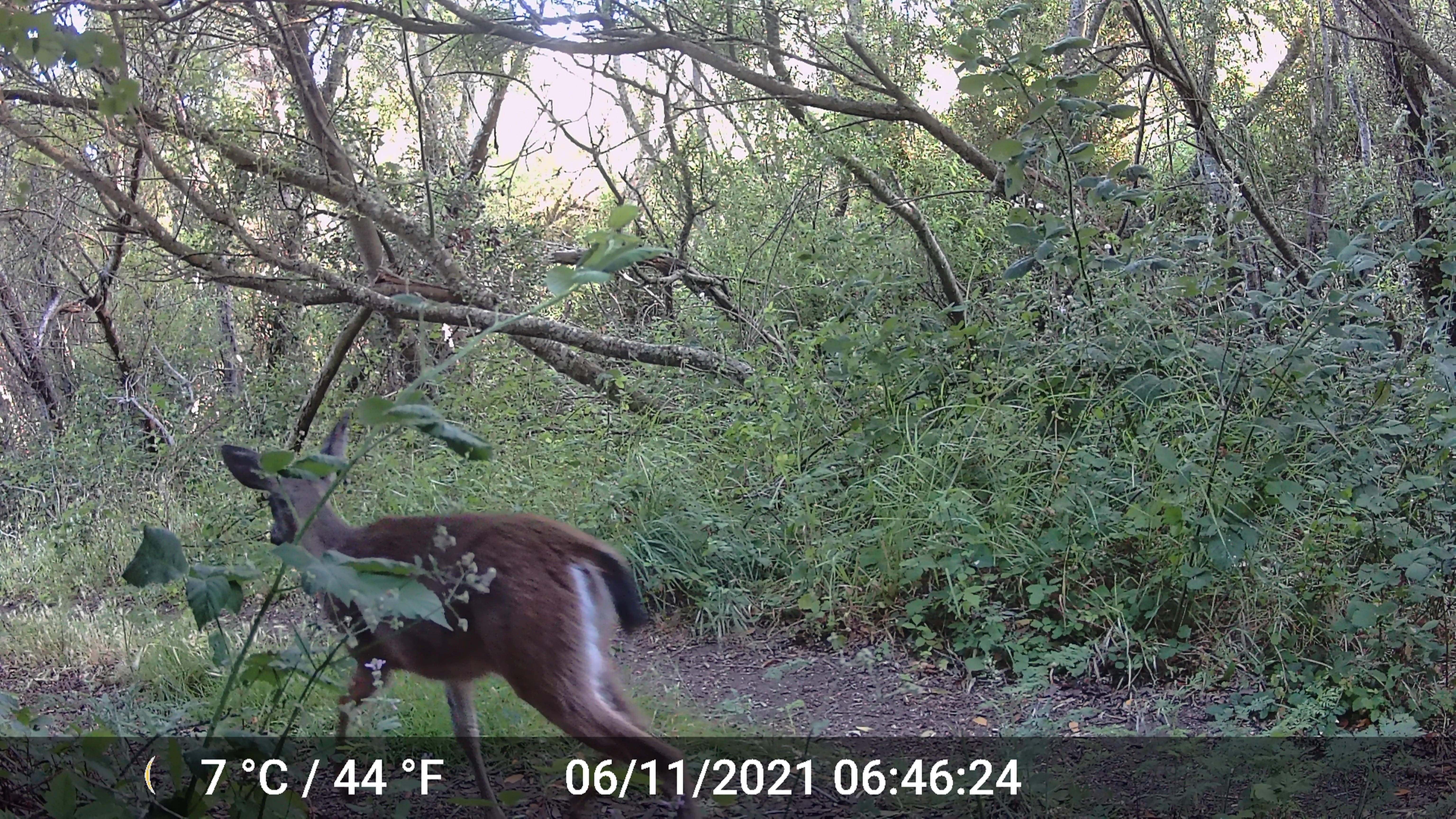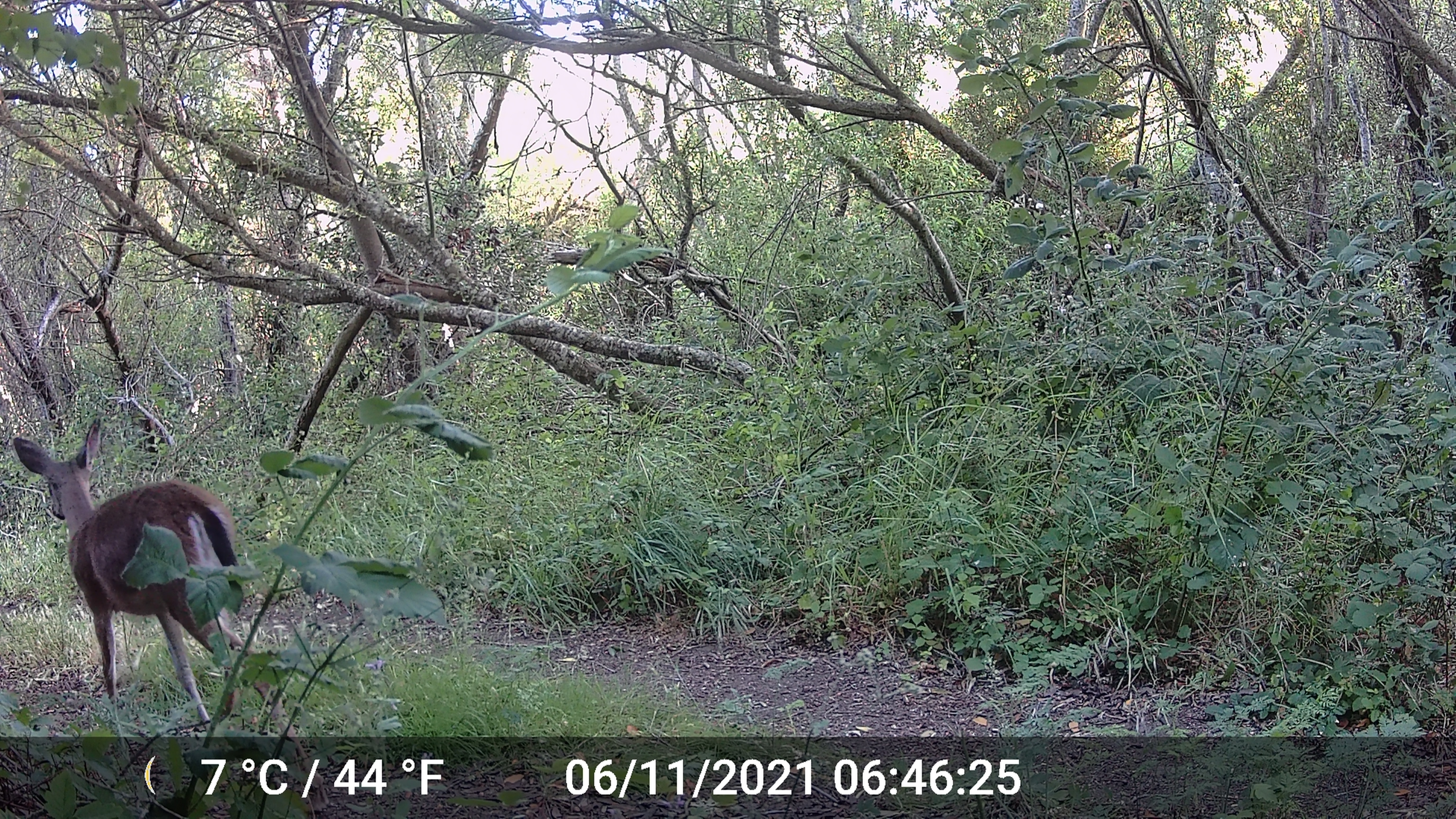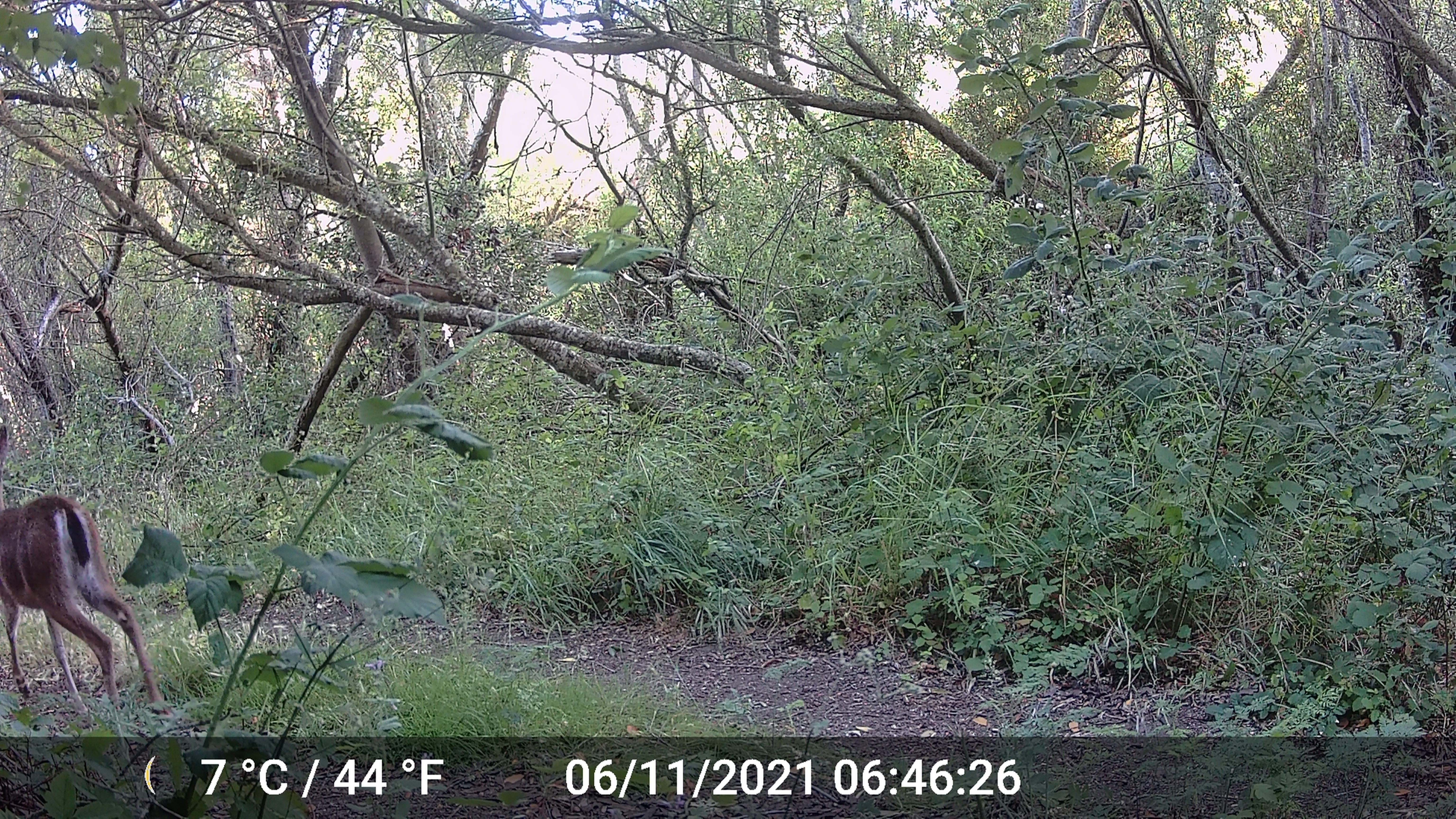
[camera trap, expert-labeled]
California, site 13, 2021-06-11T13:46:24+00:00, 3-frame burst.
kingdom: Animalia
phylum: Chordata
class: Mammalia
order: Artiodactyla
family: Cervidae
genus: Odocoileus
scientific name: Odocoileus hemionus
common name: mule deer